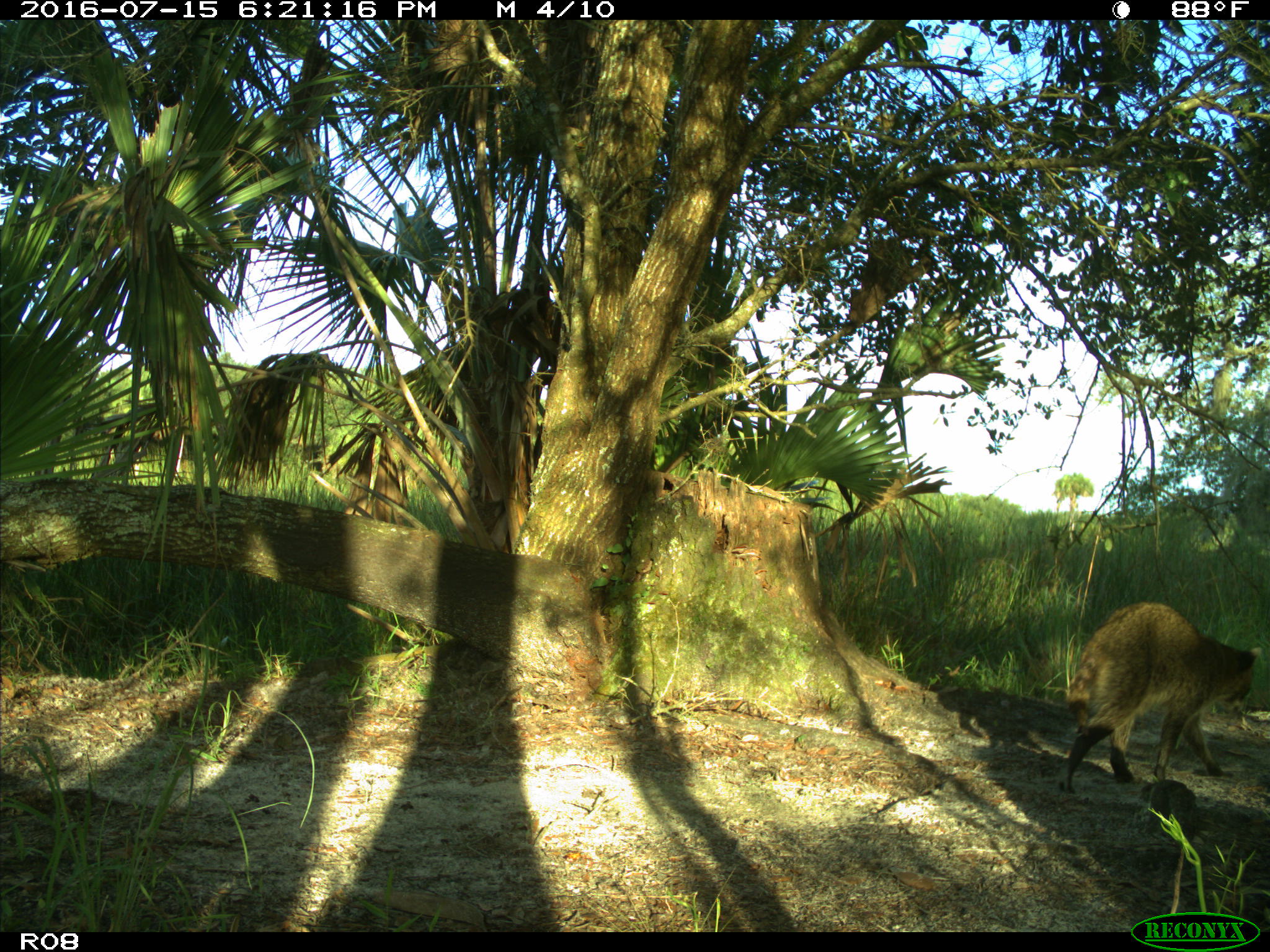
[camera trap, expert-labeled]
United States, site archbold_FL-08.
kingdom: Animalia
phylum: Chordata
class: Mammalia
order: Carnivora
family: Procyonidae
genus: Procyon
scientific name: Procyon lotor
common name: common raccoon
Procyon lotor (common raccoon).